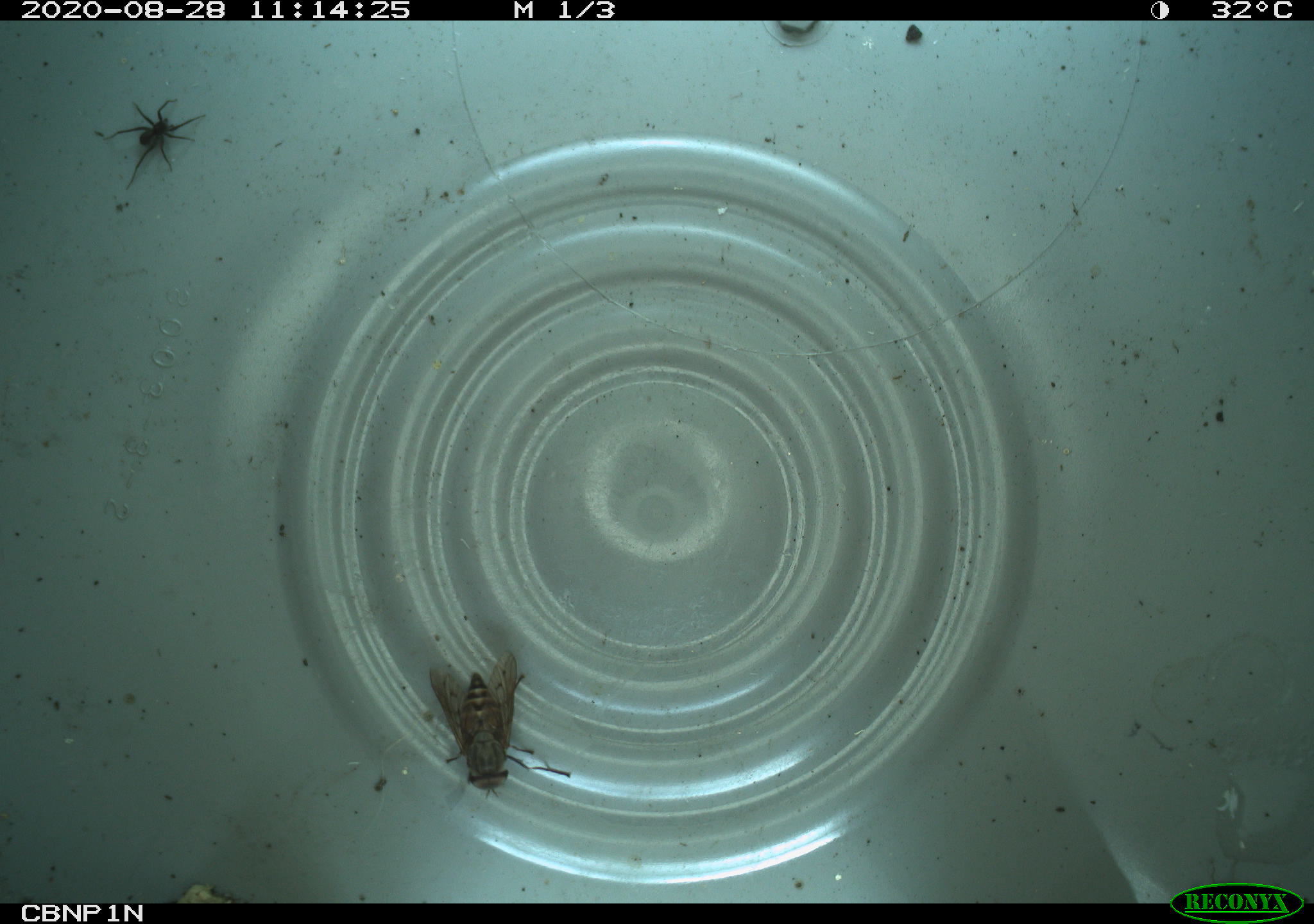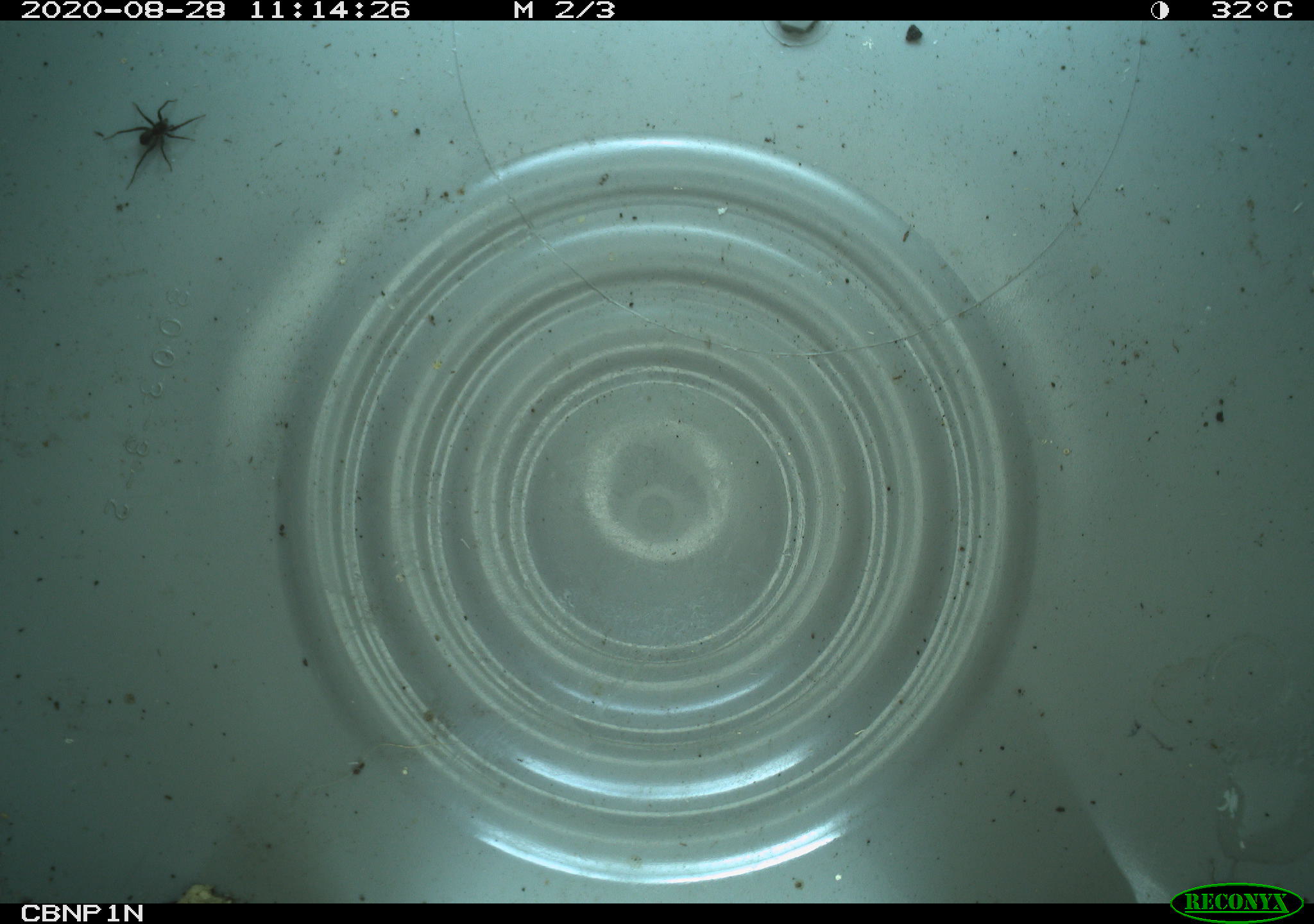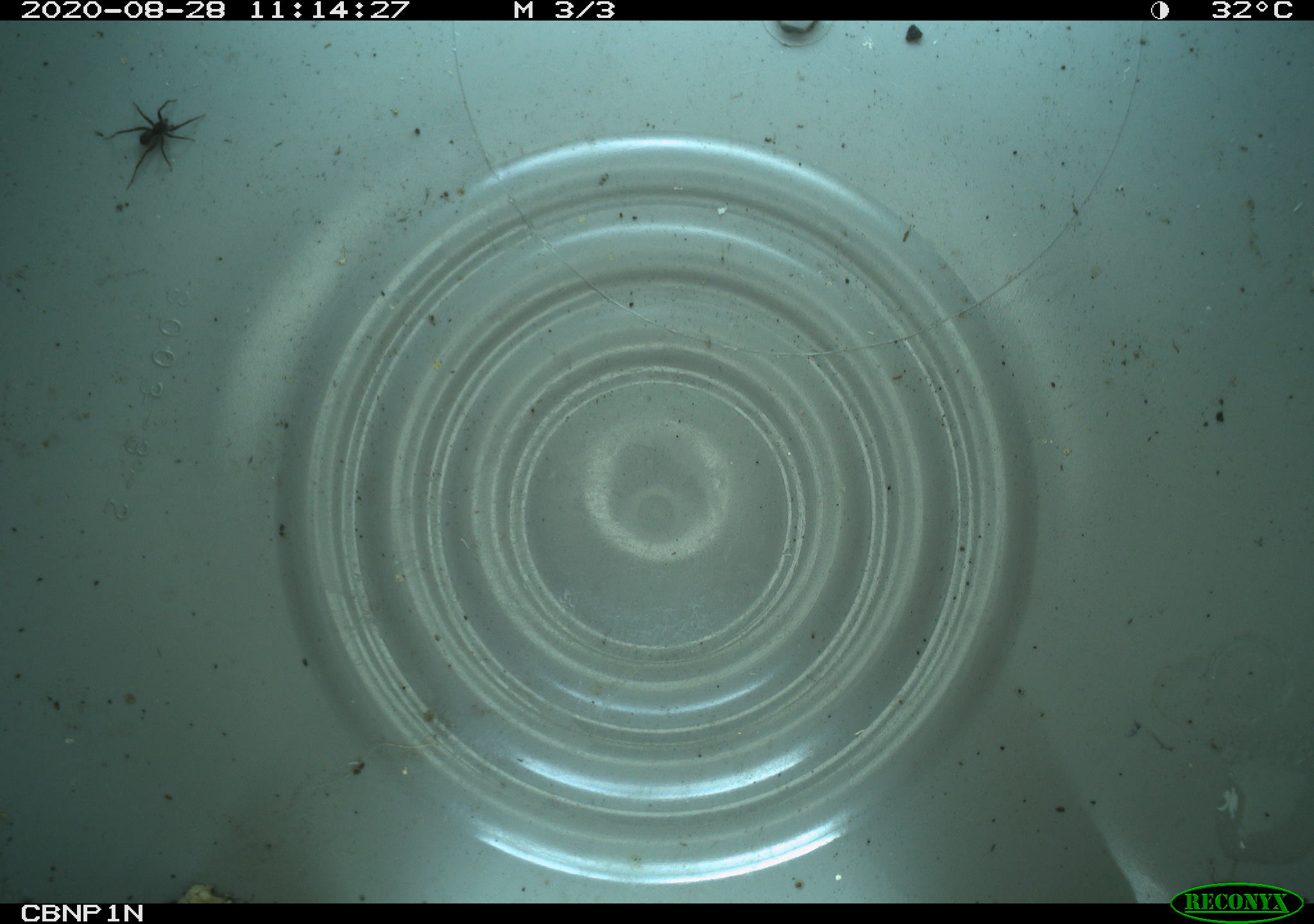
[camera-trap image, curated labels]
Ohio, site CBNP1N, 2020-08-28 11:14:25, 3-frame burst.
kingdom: Animalia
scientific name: Animalia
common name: animal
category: invertebrate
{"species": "invertebrate (animal) (Animalia)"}